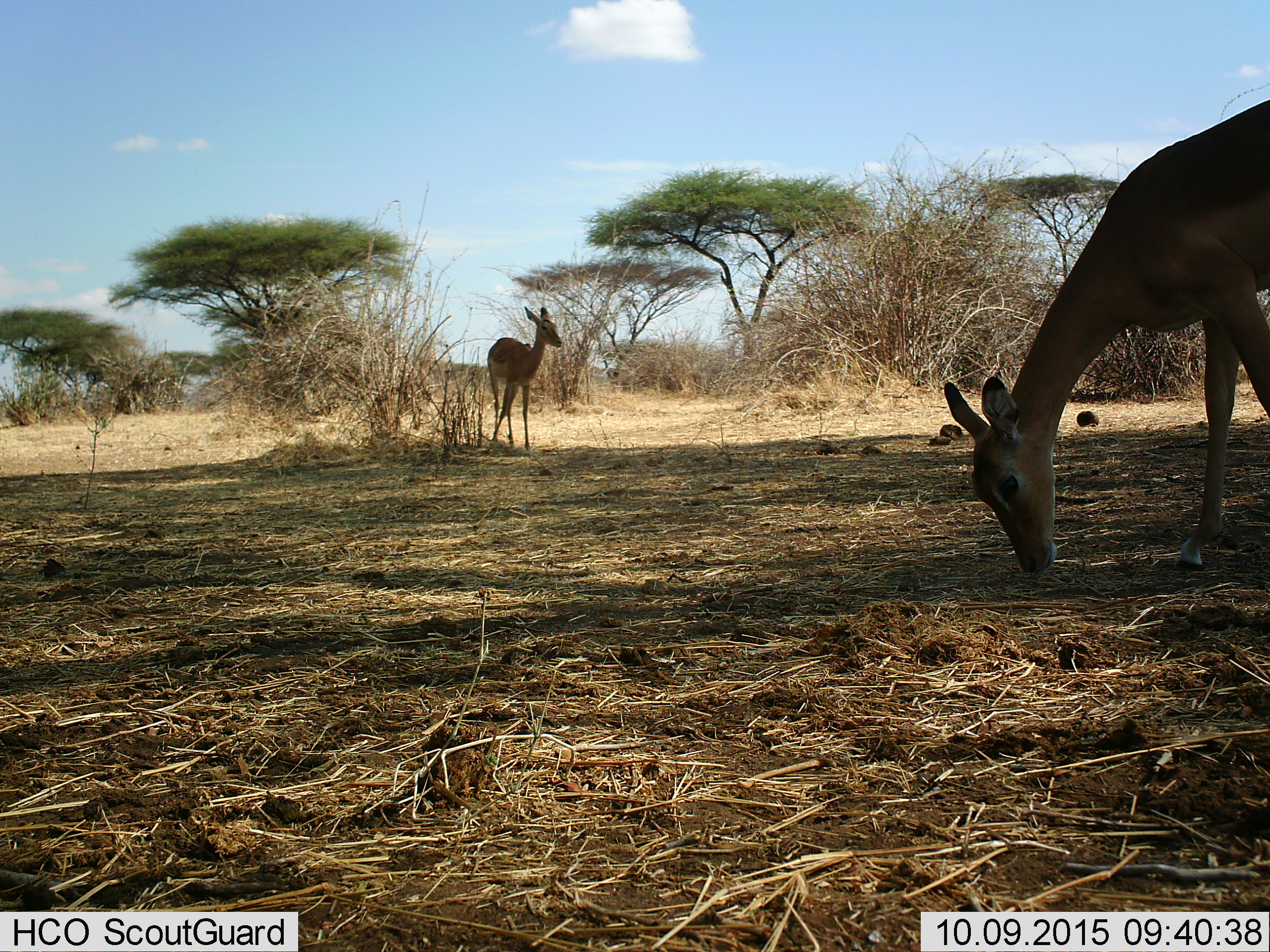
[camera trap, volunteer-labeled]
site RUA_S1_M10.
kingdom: Animalia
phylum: Chordata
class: Mammalia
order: Artiodactyla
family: Bovidae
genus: Aepyceros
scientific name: Aepyceros melampus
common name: impala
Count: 2.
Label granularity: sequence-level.